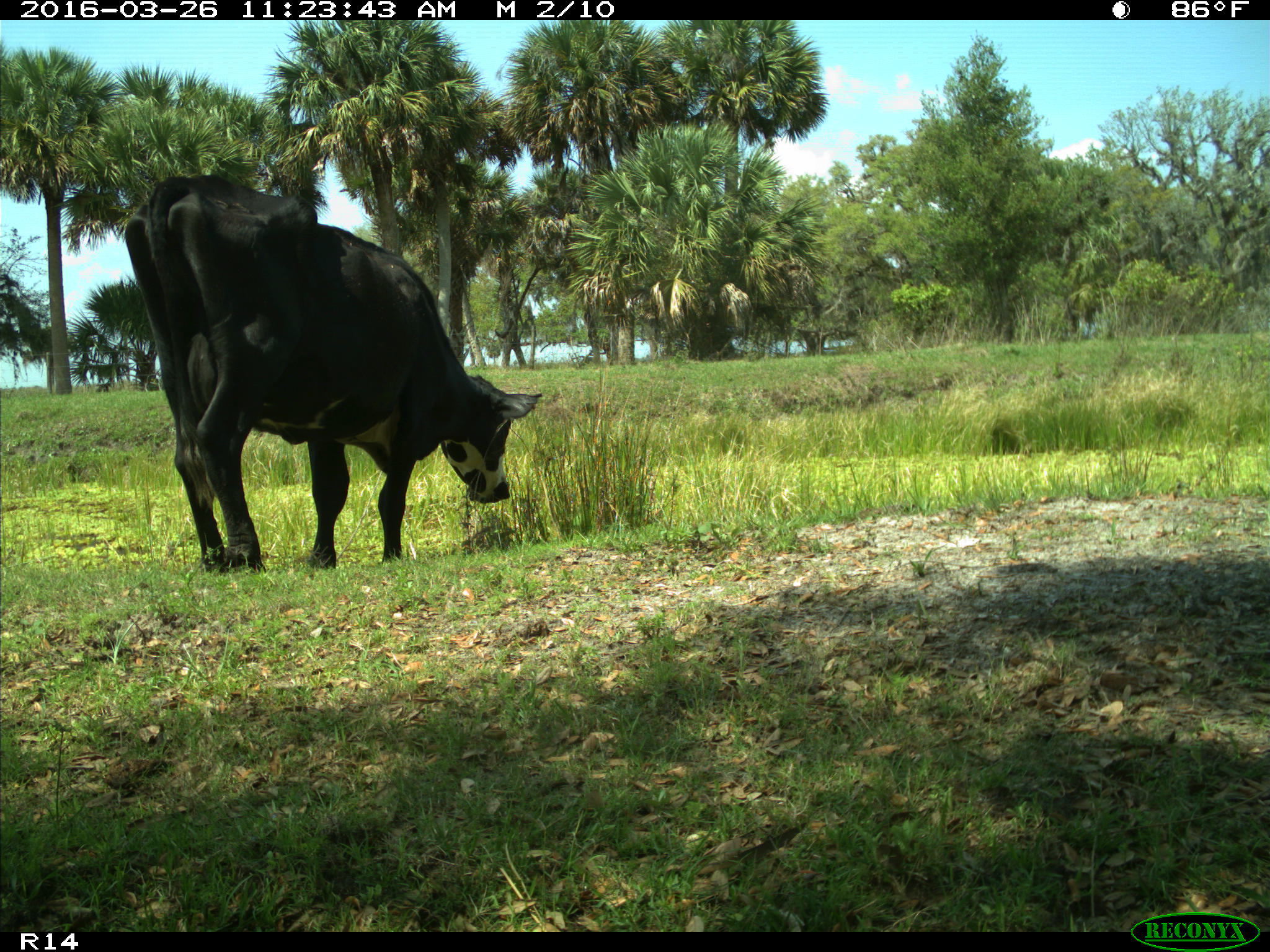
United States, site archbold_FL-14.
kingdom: Animalia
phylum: Chordata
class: Mammalia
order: Artiodactyla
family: Bovidae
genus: Bos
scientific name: Bos taurus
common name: domestic cow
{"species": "Bos taurus (domestic cow)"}